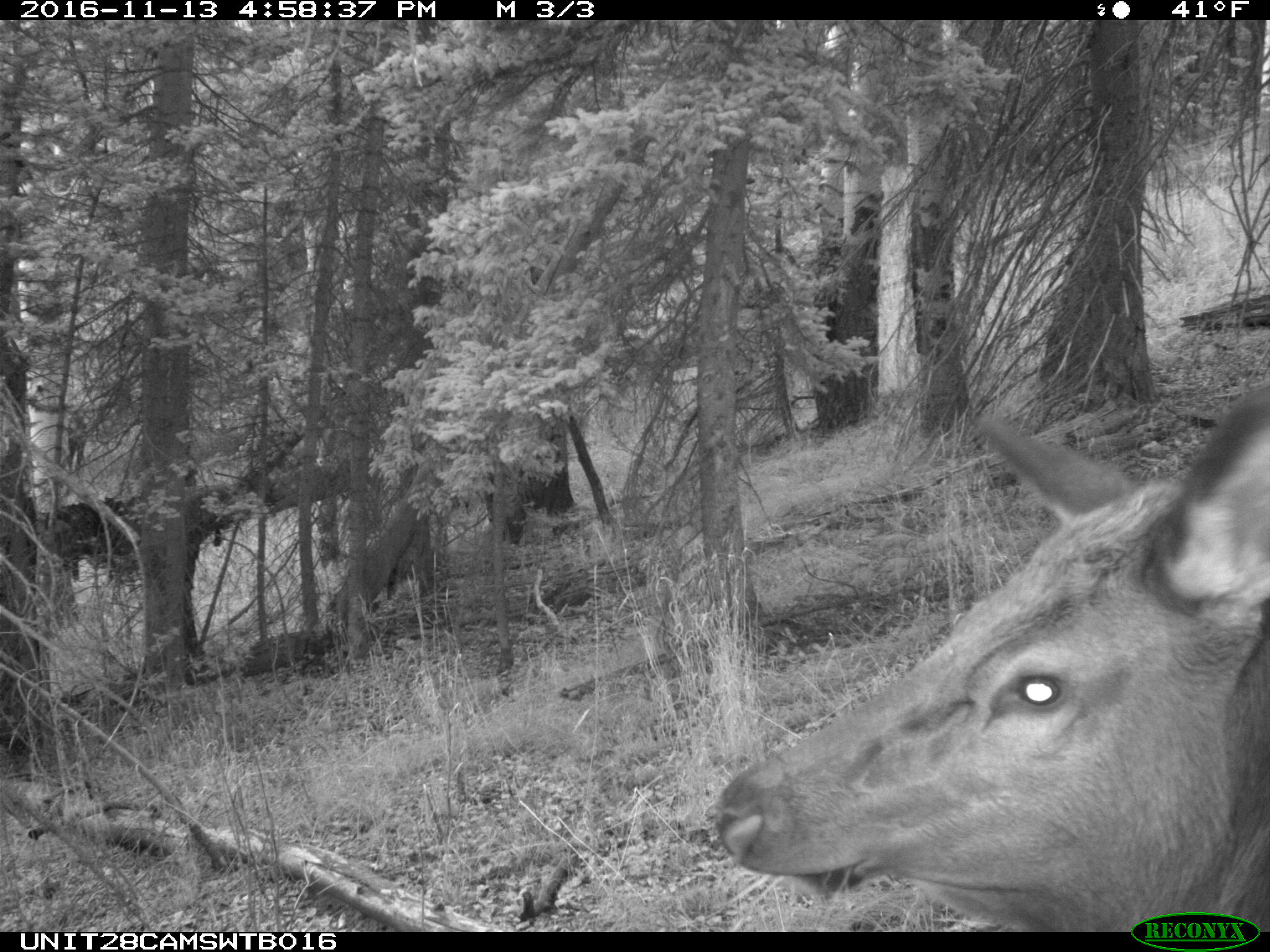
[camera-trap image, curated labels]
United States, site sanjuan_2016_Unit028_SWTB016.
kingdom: Animalia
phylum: Chordata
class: Mammalia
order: Artiodactyla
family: Cervidae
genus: Cervus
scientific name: Cervus elaphus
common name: red deer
Cervus elaphus (red deer).